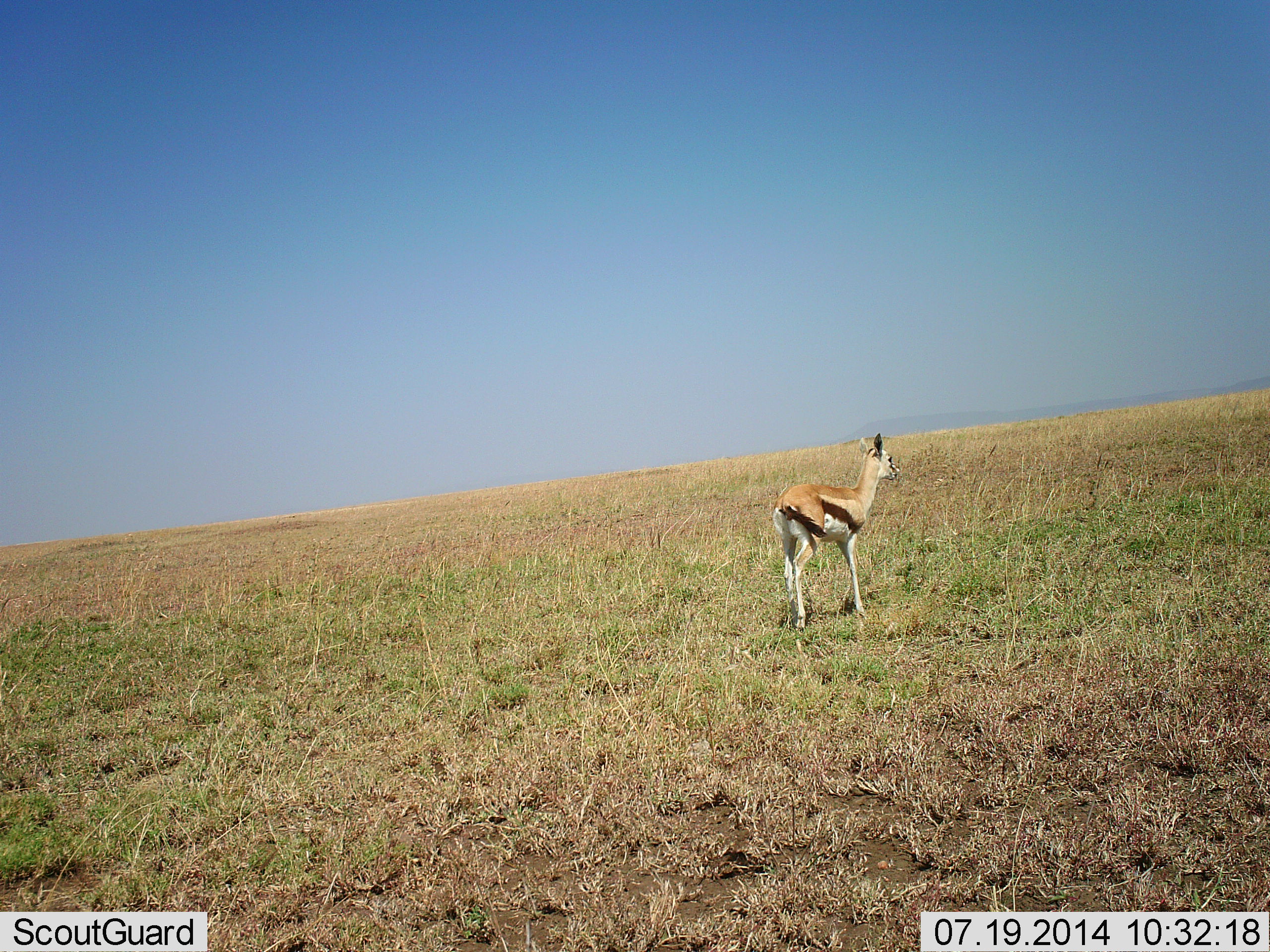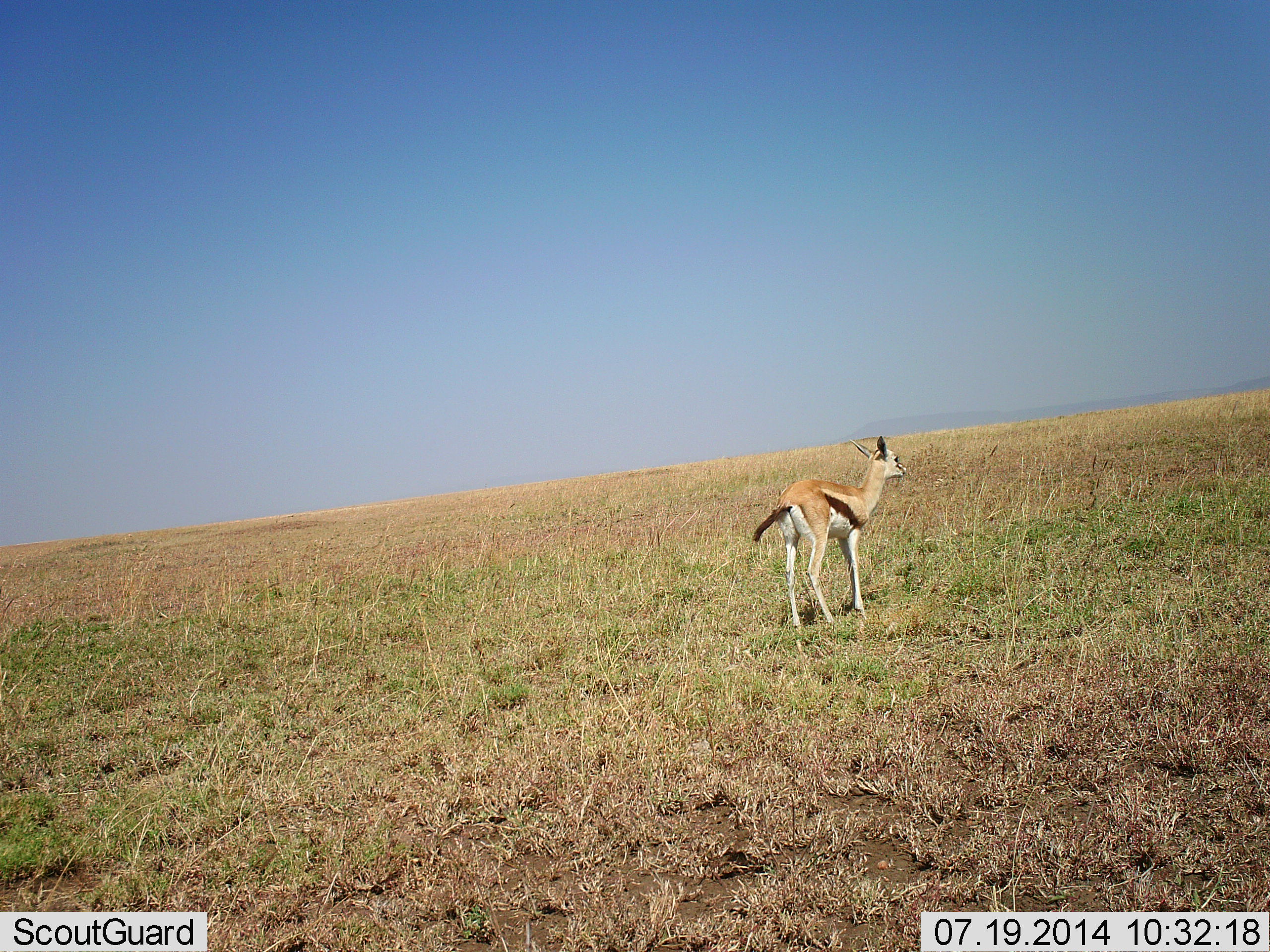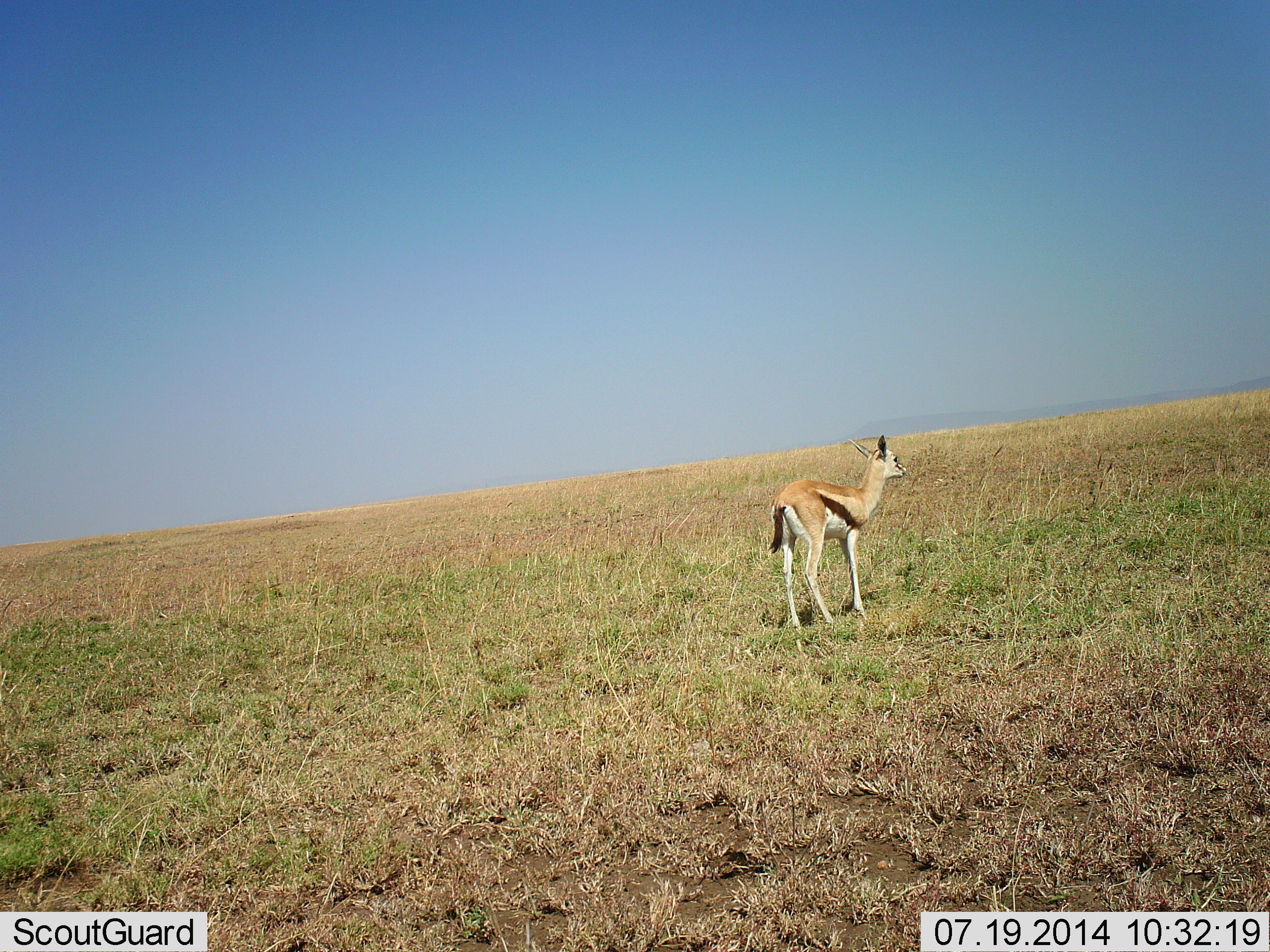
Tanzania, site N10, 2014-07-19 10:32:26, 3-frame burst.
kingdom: Animalia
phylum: Chordata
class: Mammalia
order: Artiodactyla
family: Bovidae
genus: Eudorcas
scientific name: Eudorcas thomsonii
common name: thomson's gazelle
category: gazellethomsons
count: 1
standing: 100%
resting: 0%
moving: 0%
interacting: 0%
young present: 30%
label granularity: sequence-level